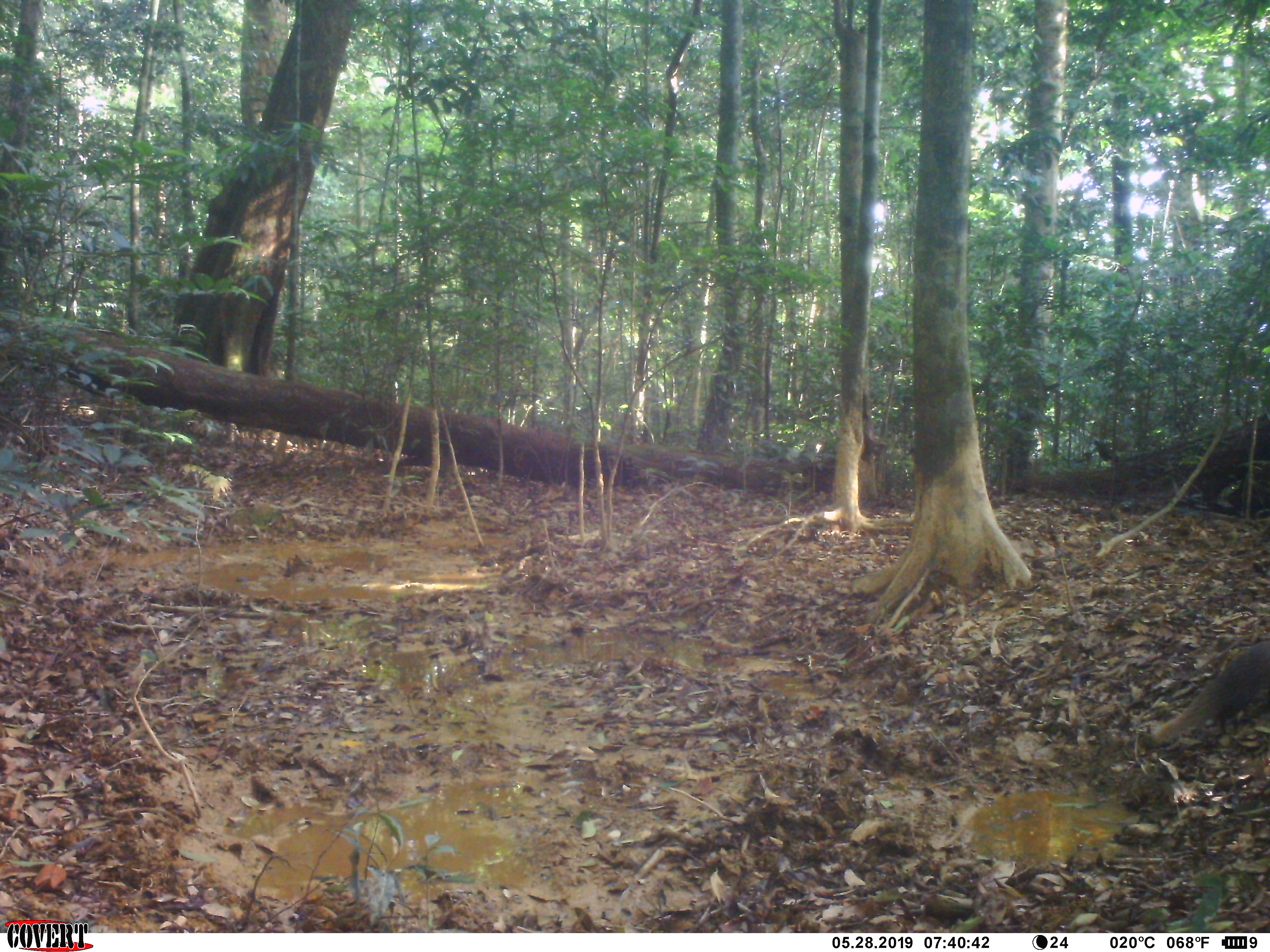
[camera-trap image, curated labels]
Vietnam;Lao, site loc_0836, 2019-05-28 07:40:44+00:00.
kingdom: Animalia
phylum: Chordata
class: Mammalia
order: Carnivora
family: Herpestidae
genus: Urva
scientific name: Urva urva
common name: crab-eating mongoose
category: crab eating mongoose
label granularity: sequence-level